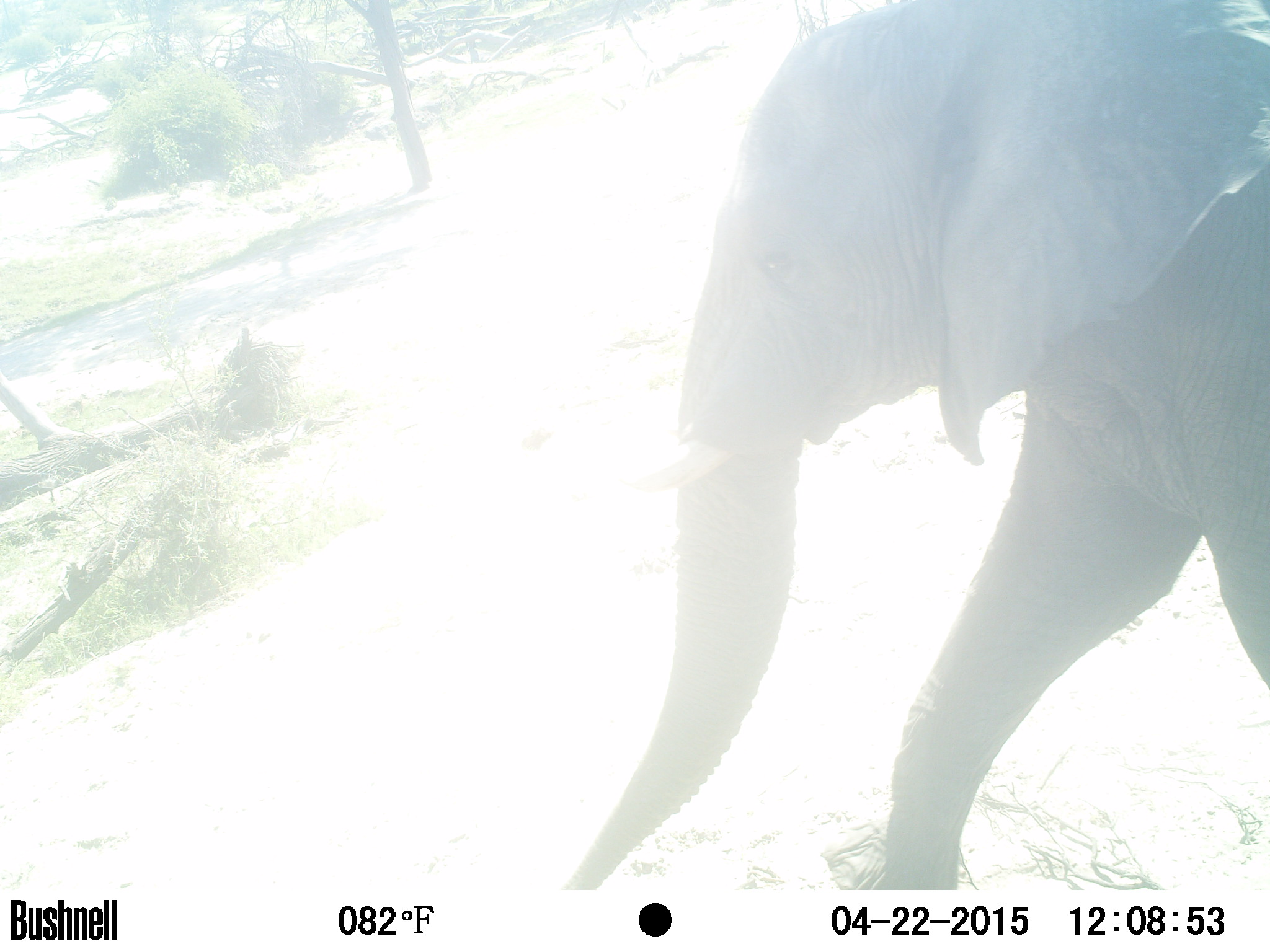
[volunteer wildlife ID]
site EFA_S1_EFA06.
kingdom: Animalia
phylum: Chordata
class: Mammalia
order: Proboscidea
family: Elephantidae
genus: Loxodonta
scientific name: Loxodonta africana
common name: african bush elephant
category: elephant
Elephant (african bush elephant) (Loxodonta africana), count 1. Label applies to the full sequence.